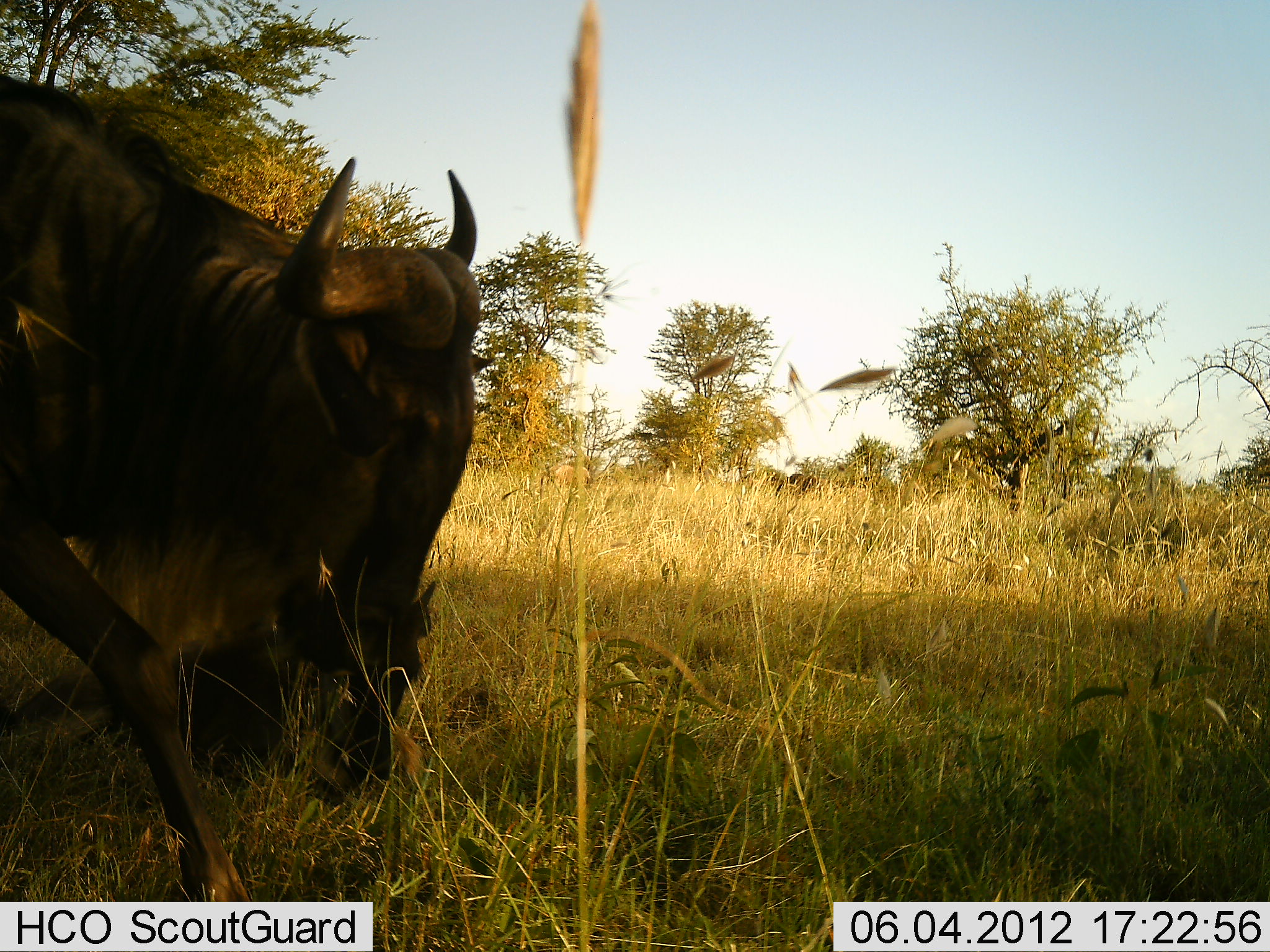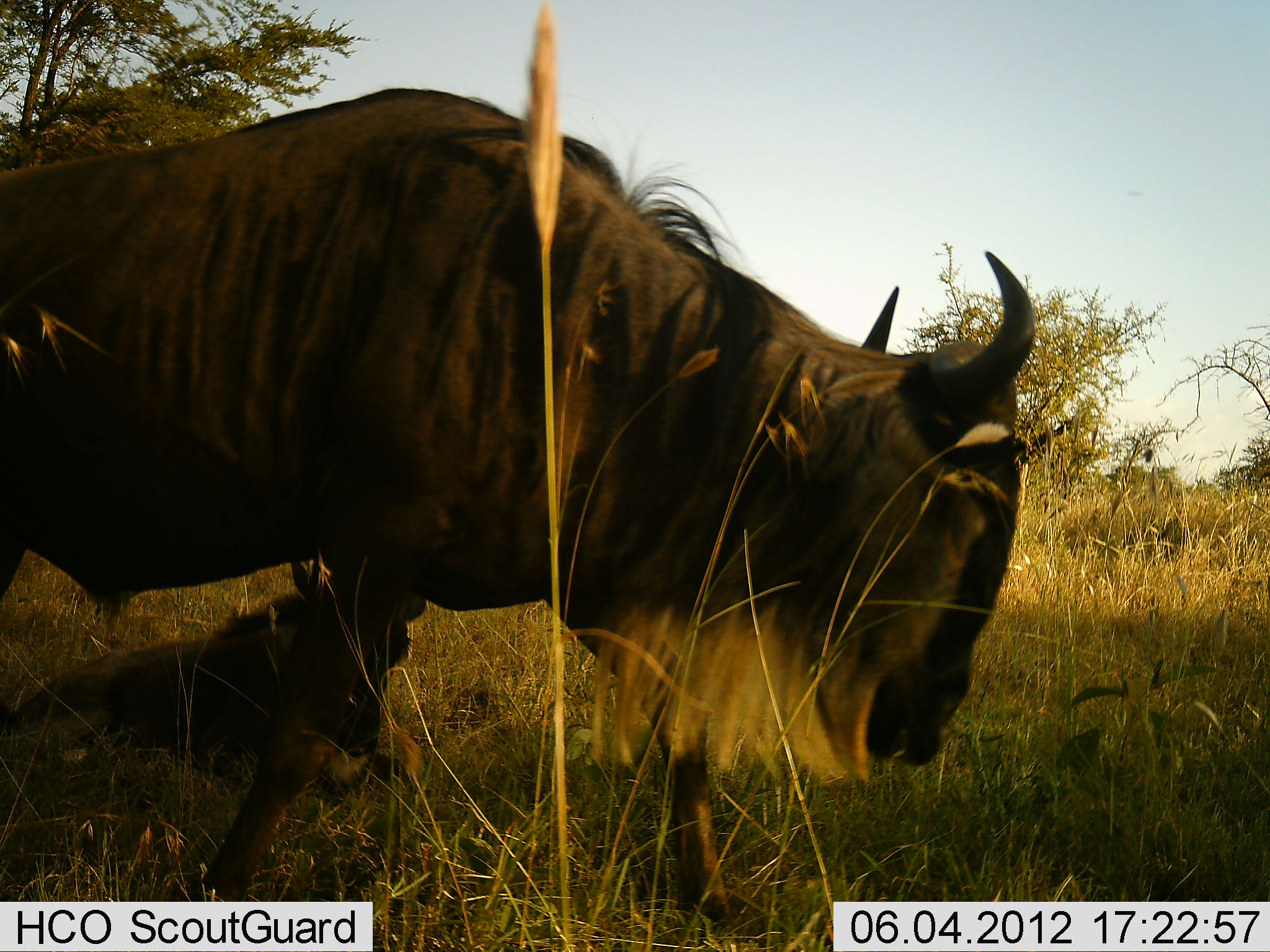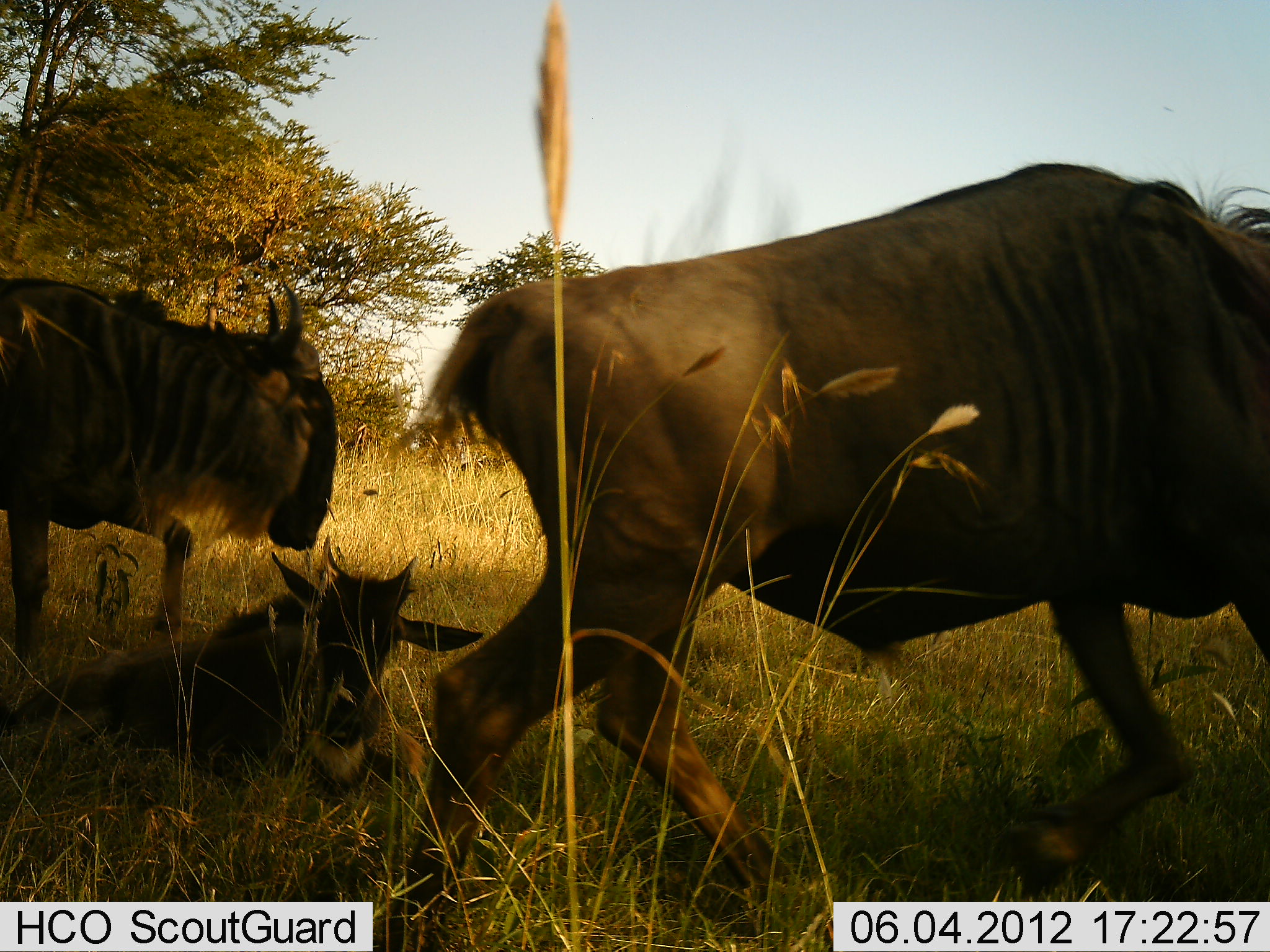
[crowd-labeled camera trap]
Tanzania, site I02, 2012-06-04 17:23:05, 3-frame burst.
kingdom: Animalia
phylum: Chordata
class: Mammalia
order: Artiodactyla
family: Bovidae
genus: Connochaetes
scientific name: Connochaetes taurinus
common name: blue wildebeest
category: wildebeest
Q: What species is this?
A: Wildebeest (blue wildebeest) (Connochaetes taurinus).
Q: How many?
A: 2.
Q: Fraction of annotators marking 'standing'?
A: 20%.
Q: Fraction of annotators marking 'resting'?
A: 80%.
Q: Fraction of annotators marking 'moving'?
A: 80%.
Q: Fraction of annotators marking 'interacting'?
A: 0%.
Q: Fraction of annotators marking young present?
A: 50%.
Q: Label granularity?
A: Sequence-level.